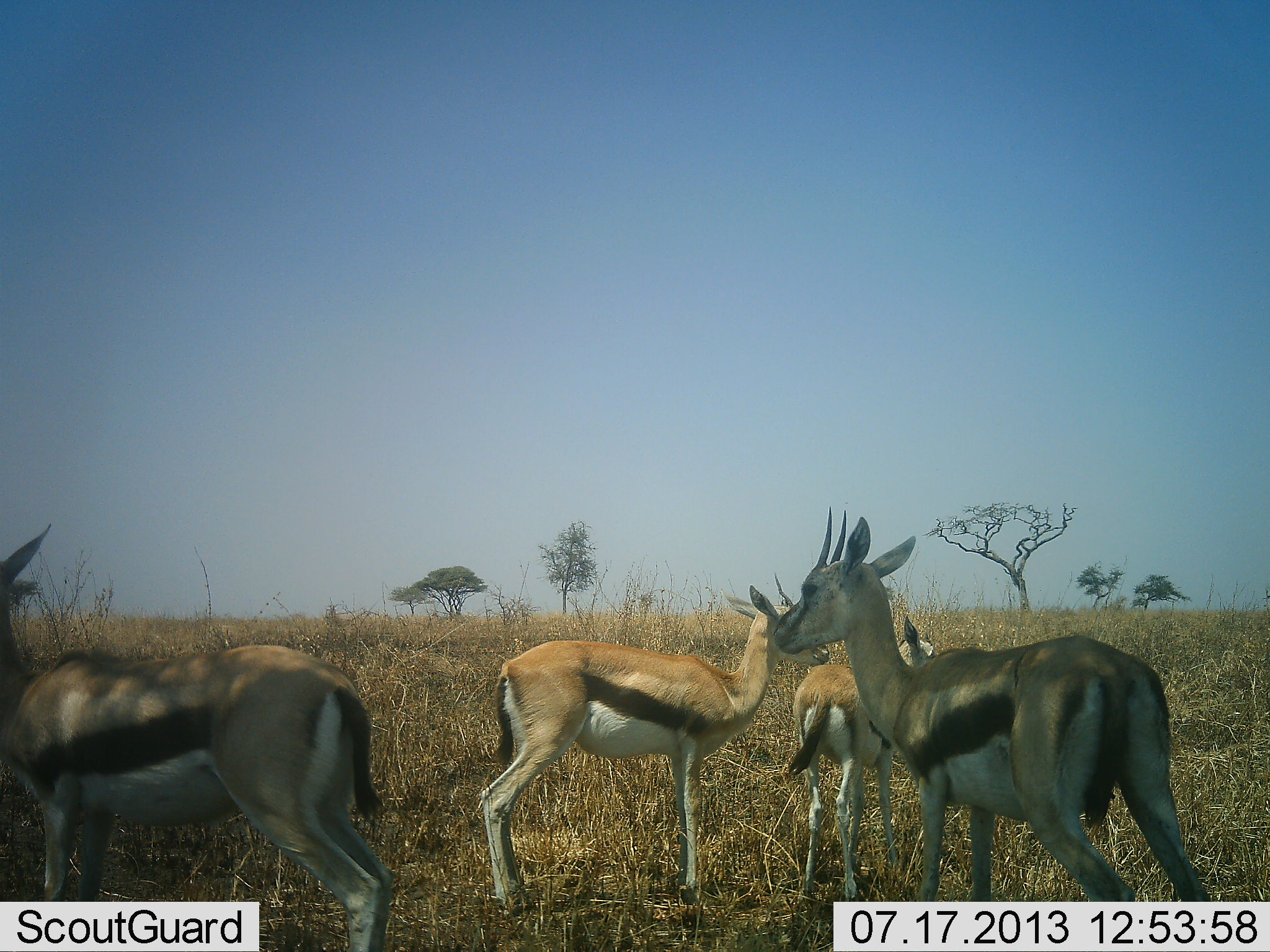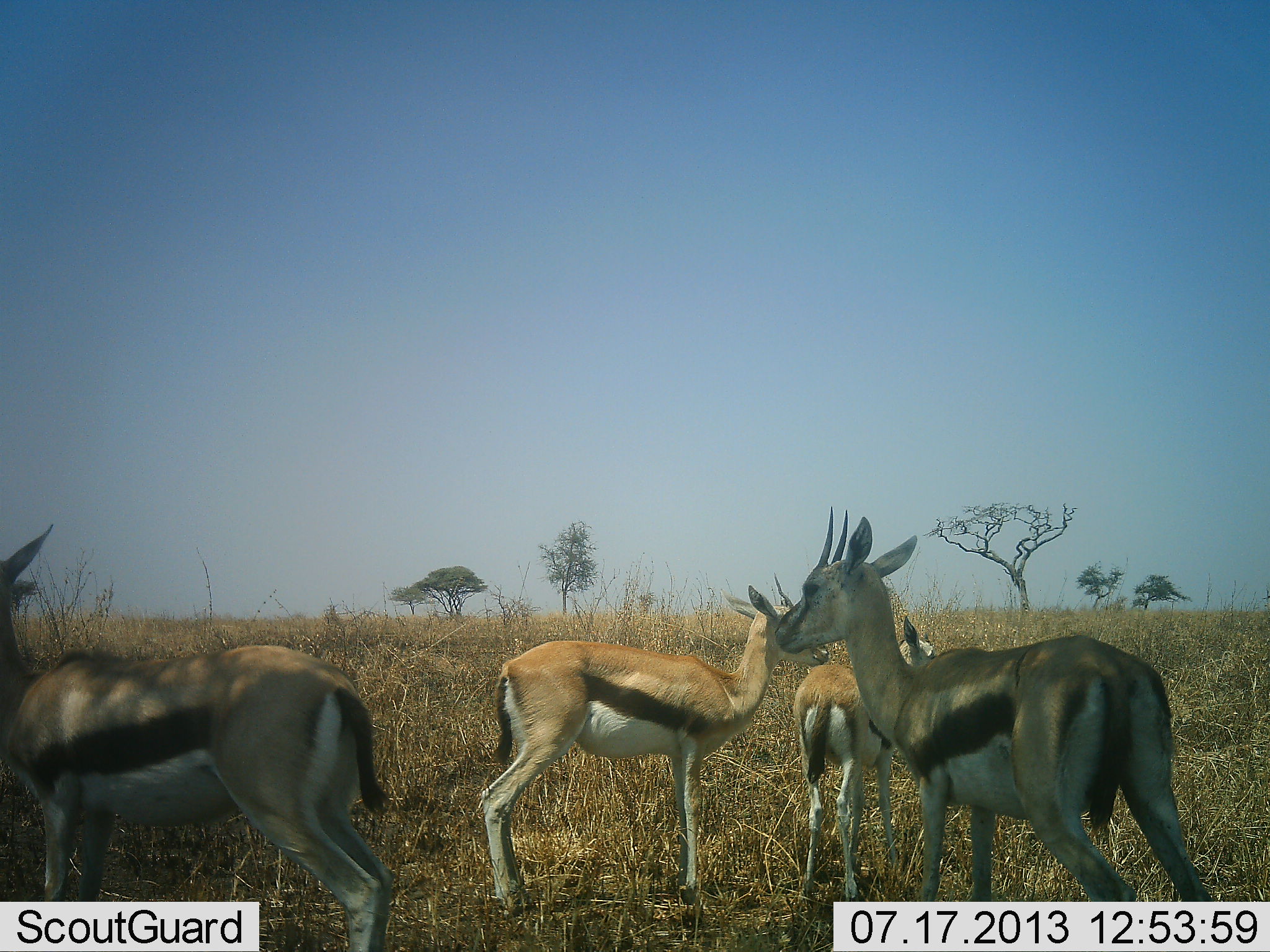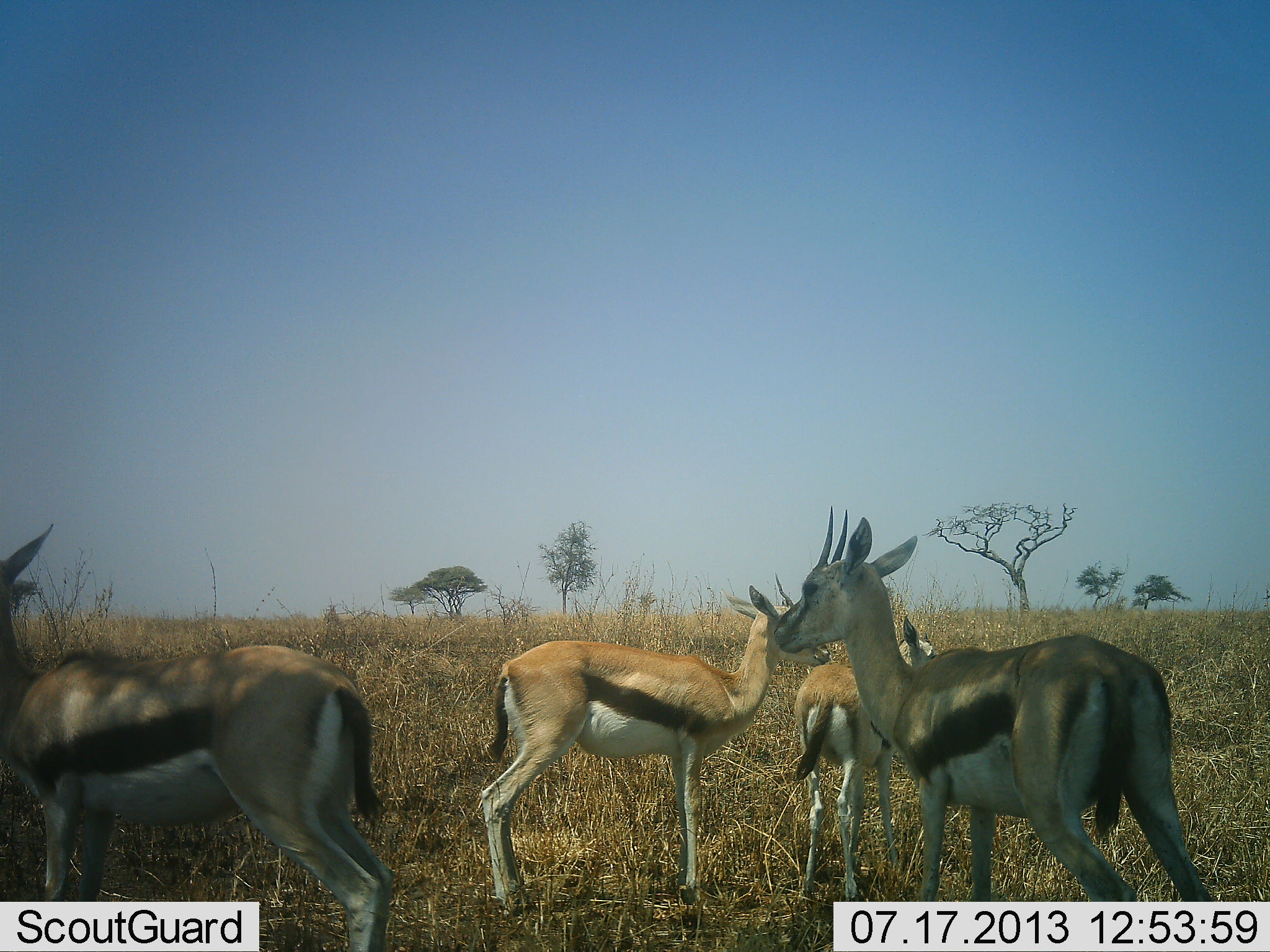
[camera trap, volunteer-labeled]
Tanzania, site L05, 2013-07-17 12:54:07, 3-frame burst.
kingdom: Animalia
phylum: Chordata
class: Mammalia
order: Artiodactyla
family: Bovidae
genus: Eudorcas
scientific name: Eudorcas thomsonii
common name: thomson's gazelle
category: gazellethomsons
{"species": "gazellethomsons (thomson's gazelle) (Eudorcas thomsonii)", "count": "4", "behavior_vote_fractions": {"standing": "94%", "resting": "0%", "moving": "6%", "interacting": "6%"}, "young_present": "28%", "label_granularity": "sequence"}